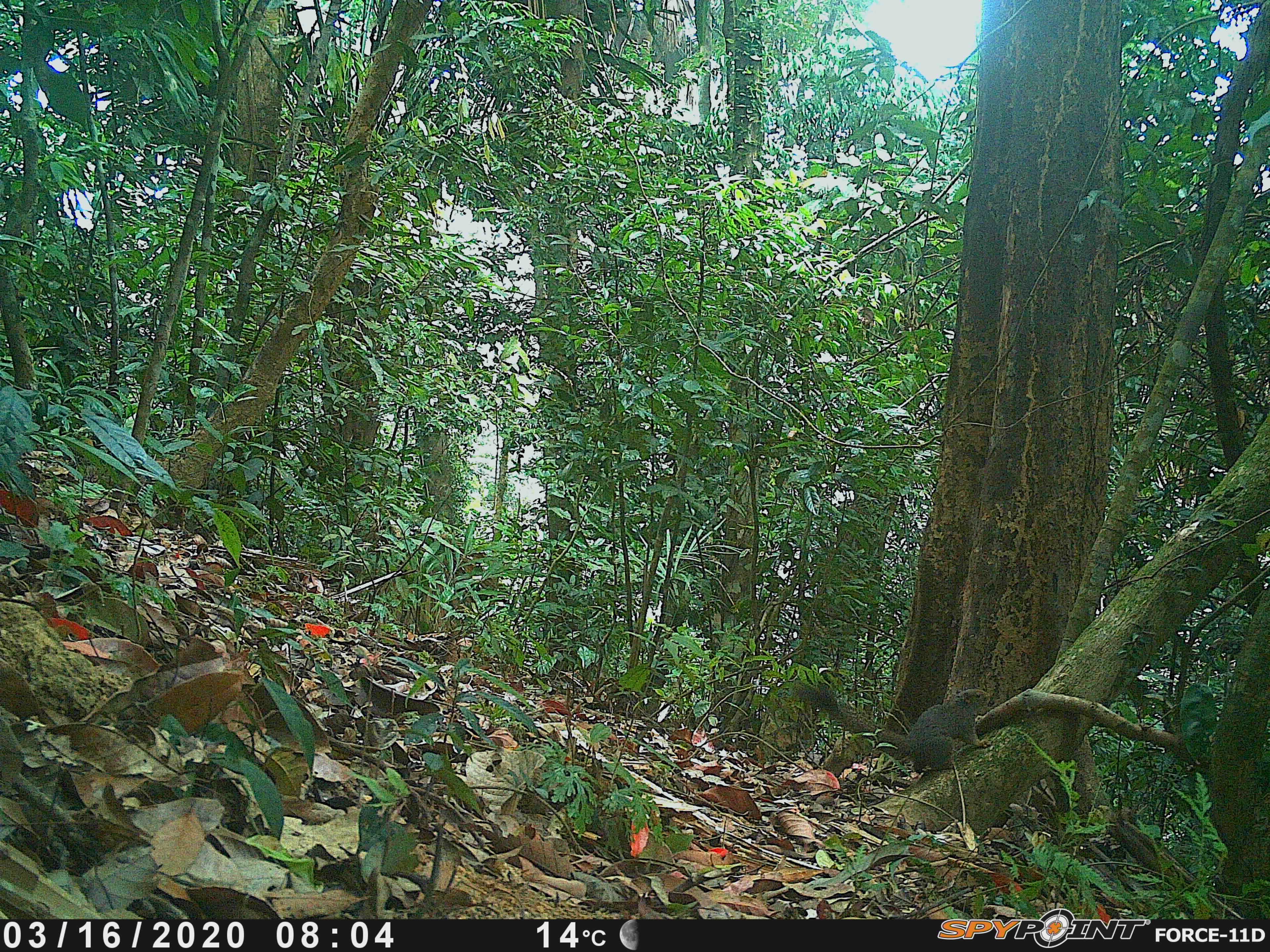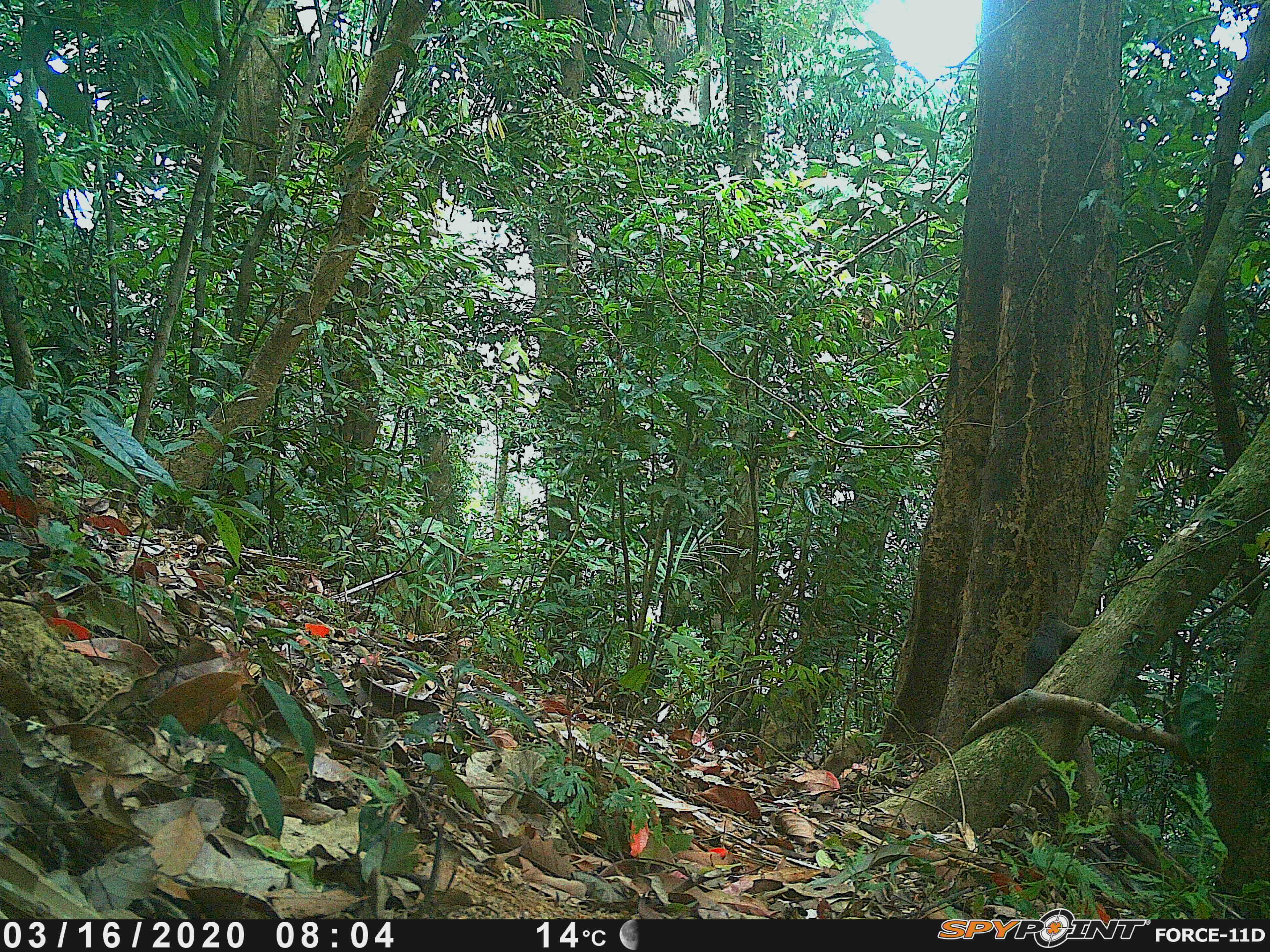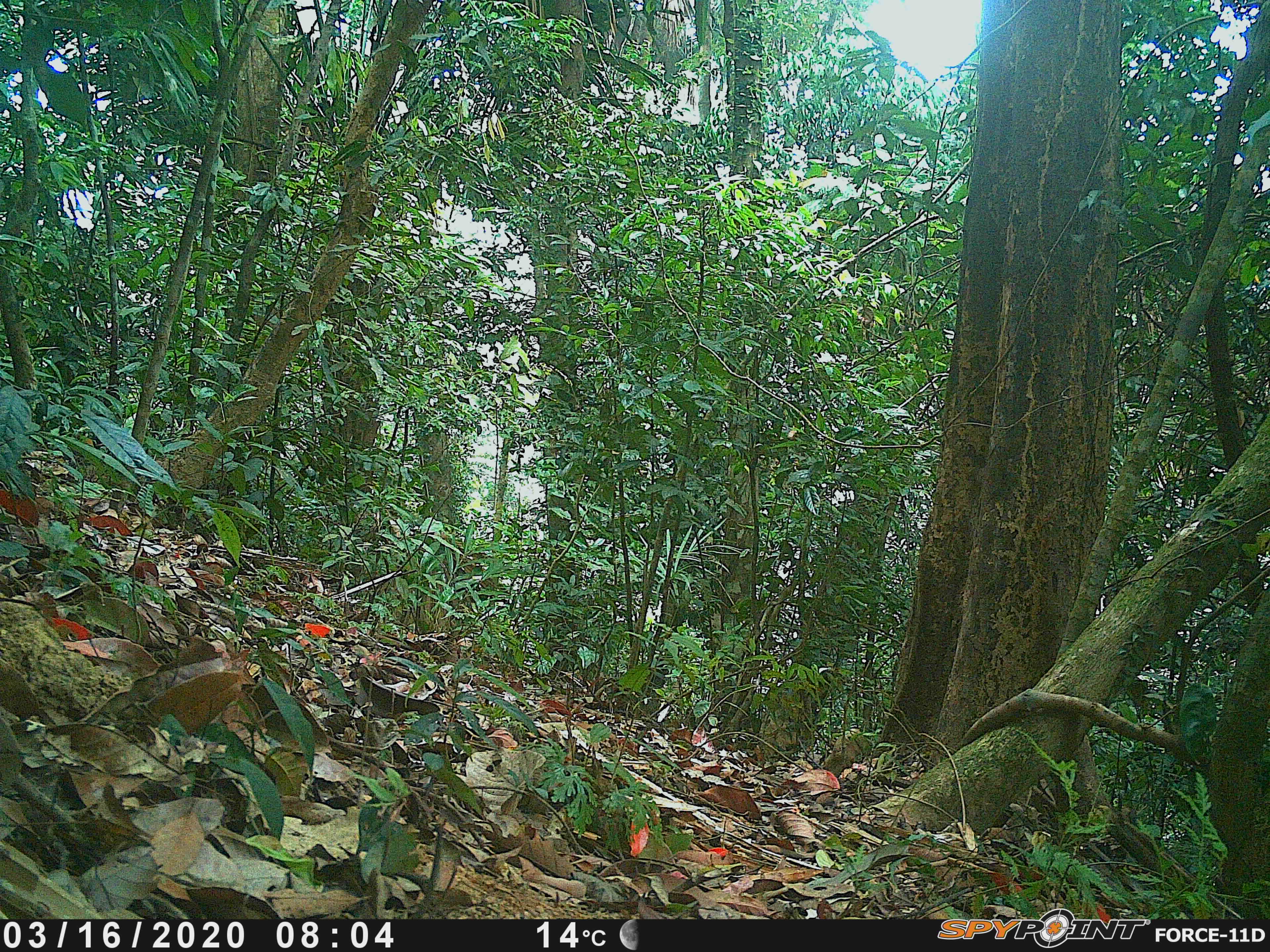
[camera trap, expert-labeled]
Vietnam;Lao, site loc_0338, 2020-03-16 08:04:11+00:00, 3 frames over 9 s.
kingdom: Animalia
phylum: Chordata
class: Mammalia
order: Rodentia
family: Sciuridae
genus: Callosciurus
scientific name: Callosciurus erythraeus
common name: pallas's squirrel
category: pallass squirrel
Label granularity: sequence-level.